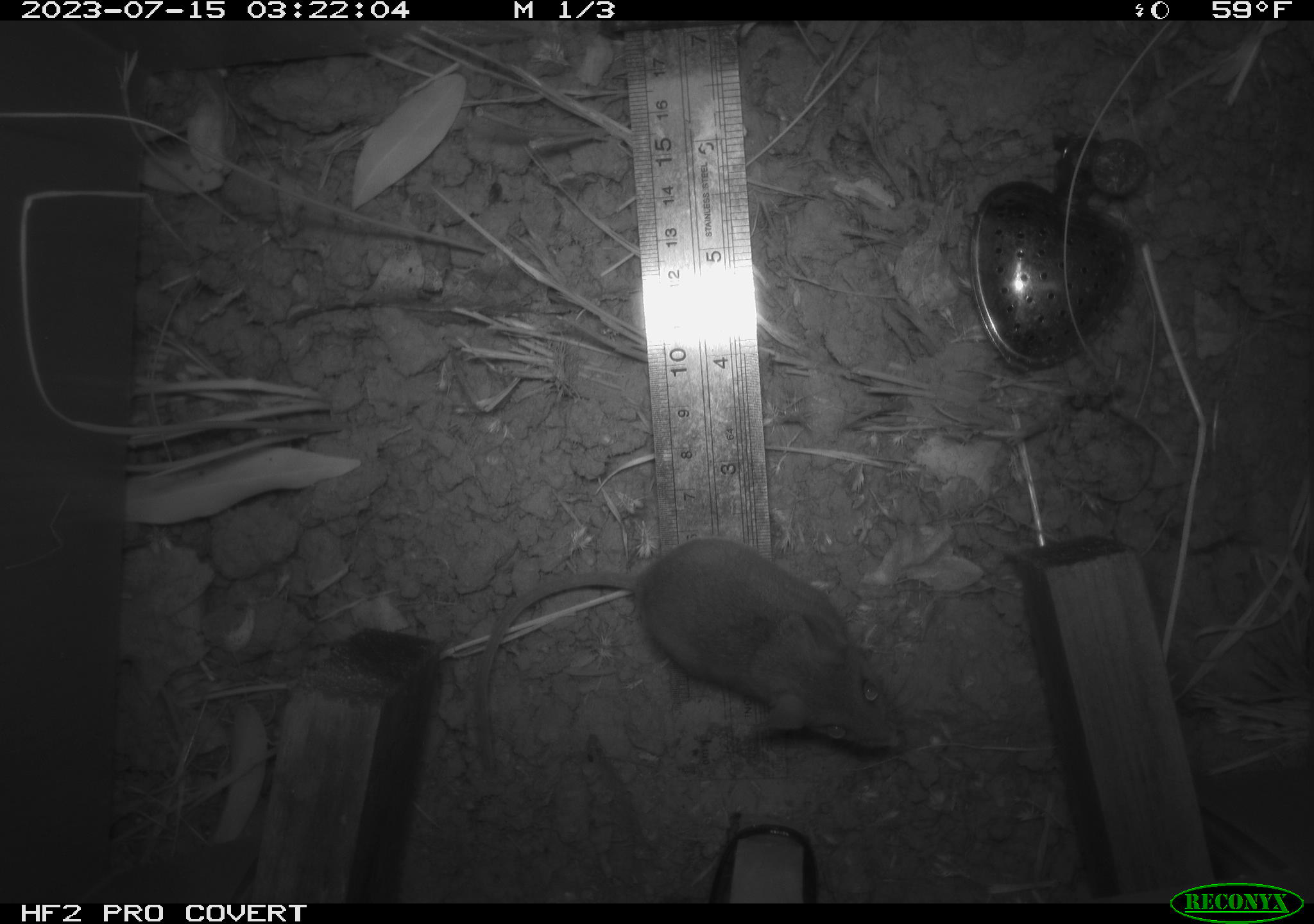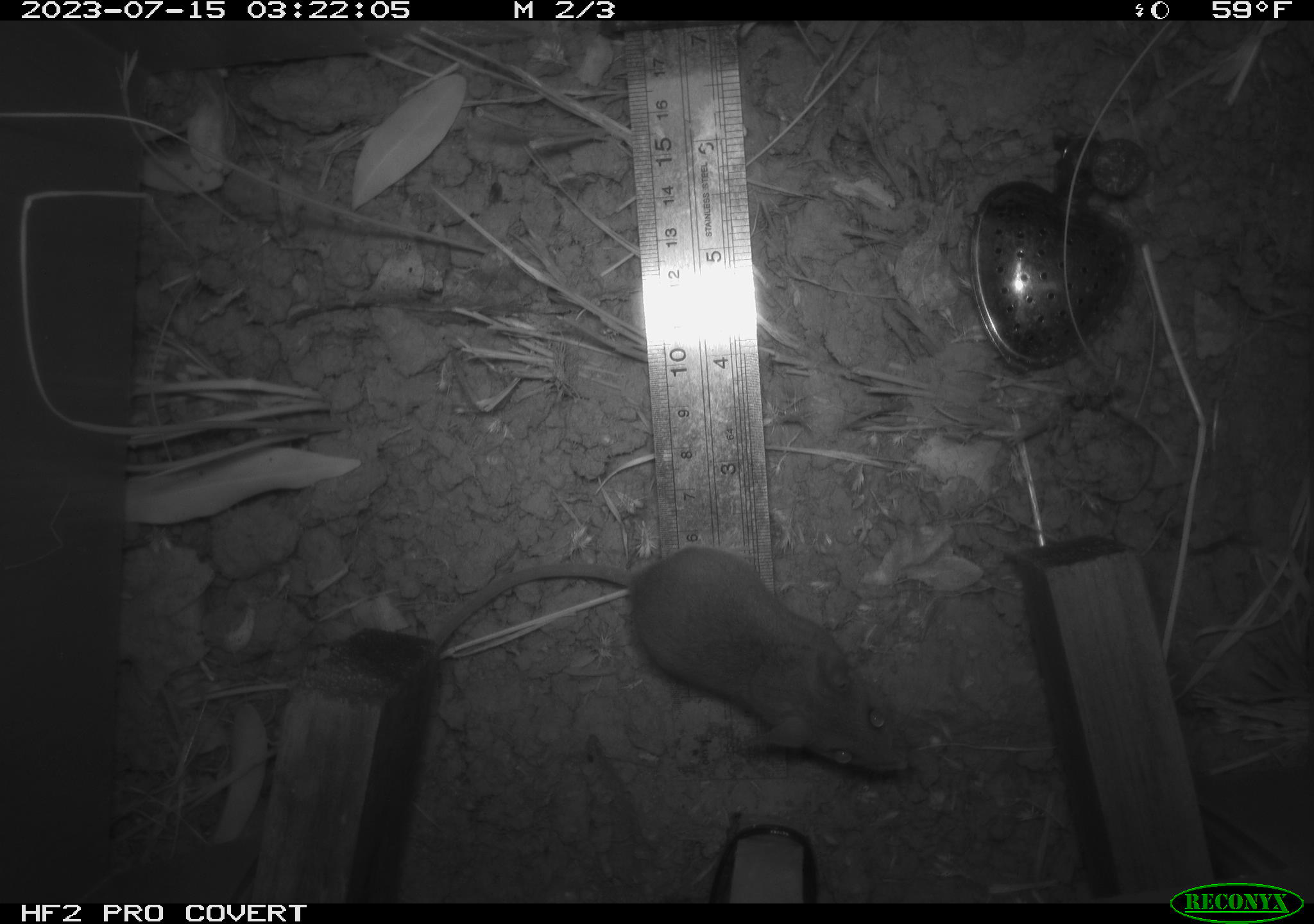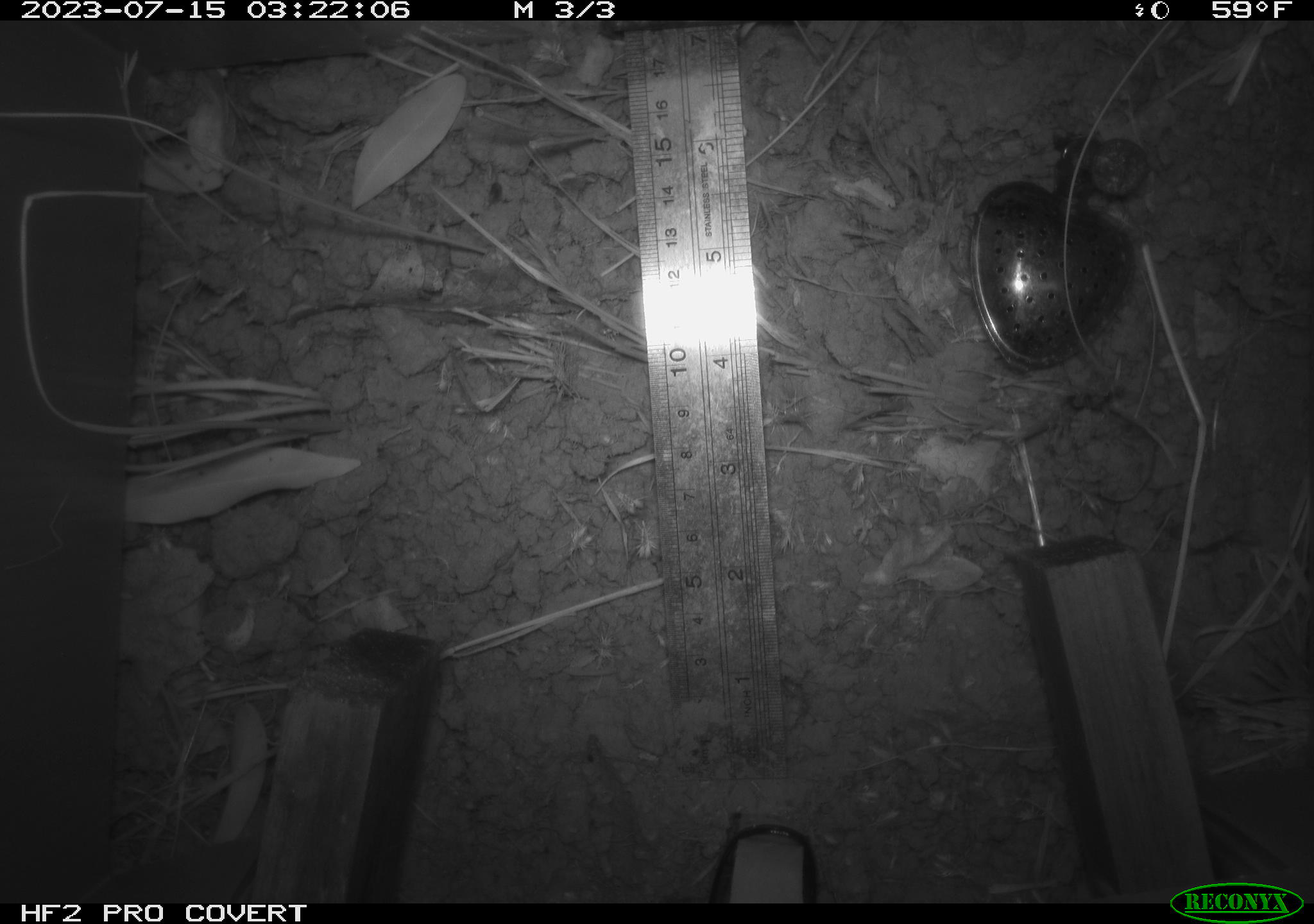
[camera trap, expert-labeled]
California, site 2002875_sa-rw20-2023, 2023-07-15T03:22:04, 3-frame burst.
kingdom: Animalia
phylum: Chordata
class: Mammalia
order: Rodentia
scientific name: Rodentia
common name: mouse species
Mouse species (Rodentia).